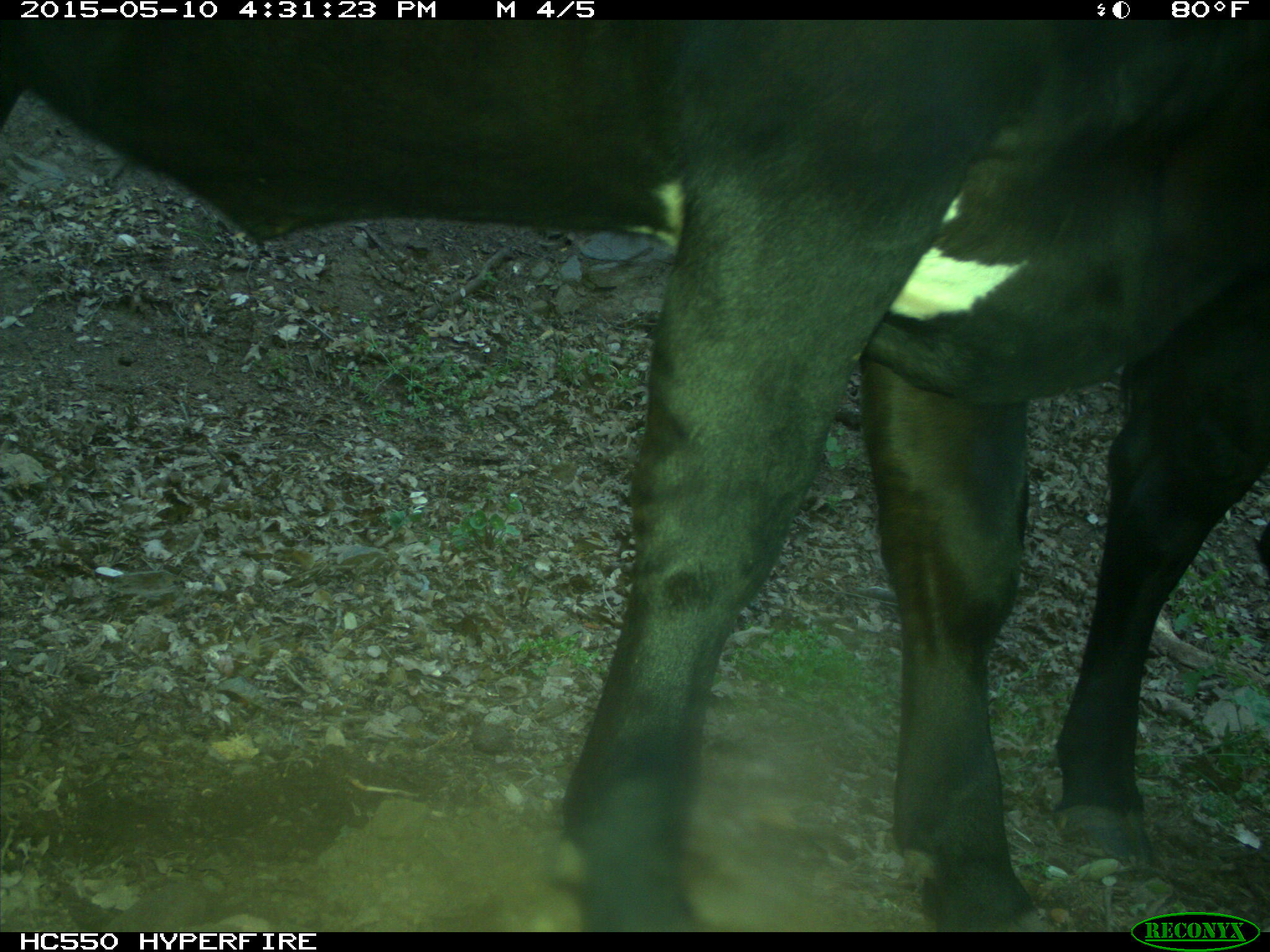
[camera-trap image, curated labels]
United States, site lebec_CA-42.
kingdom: Animalia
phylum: Chordata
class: Mammalia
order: Artiodactyla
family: Bovidae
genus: Bos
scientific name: Bos taurus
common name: domestic cow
Bos taurus (domestic cow).